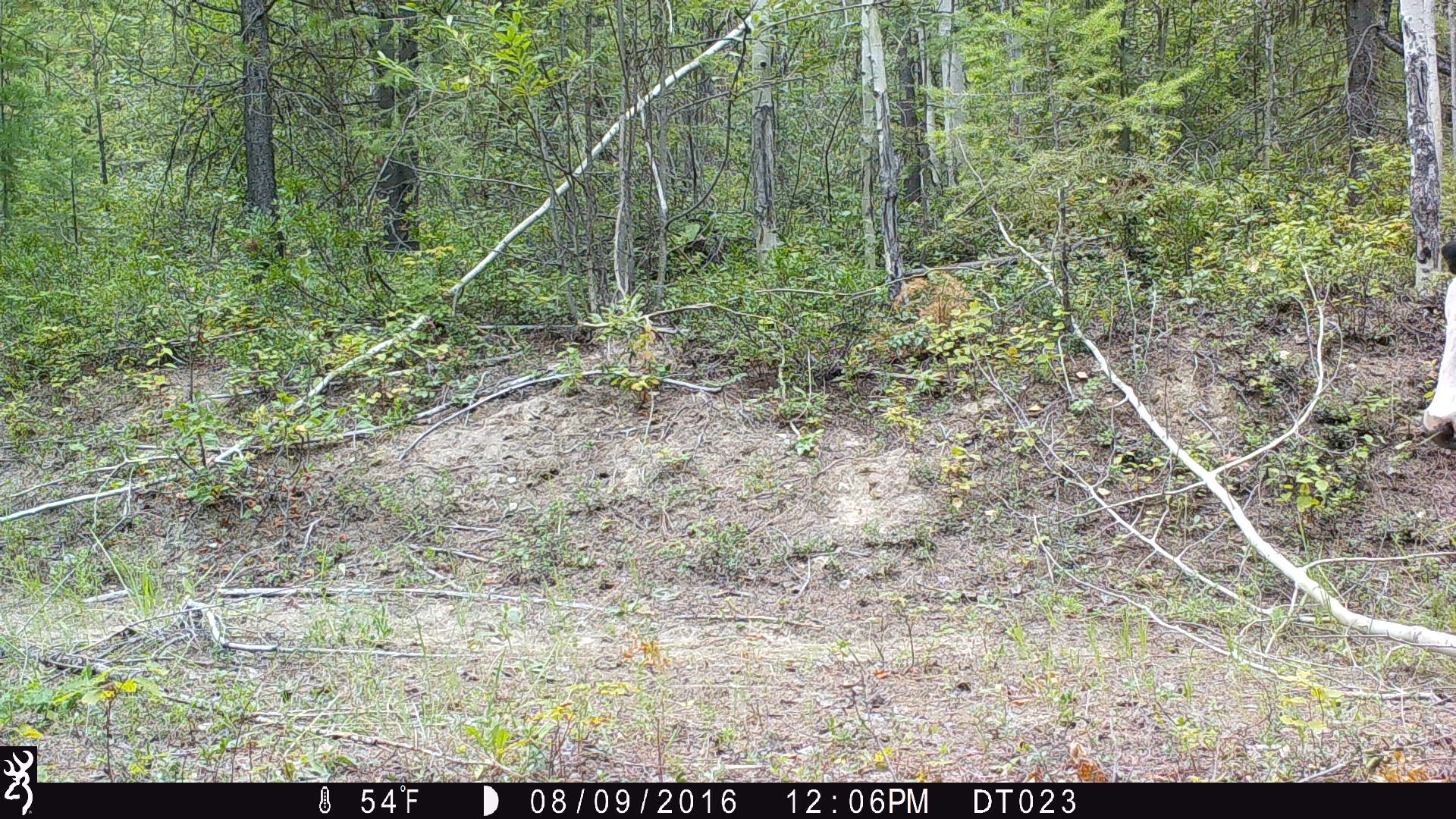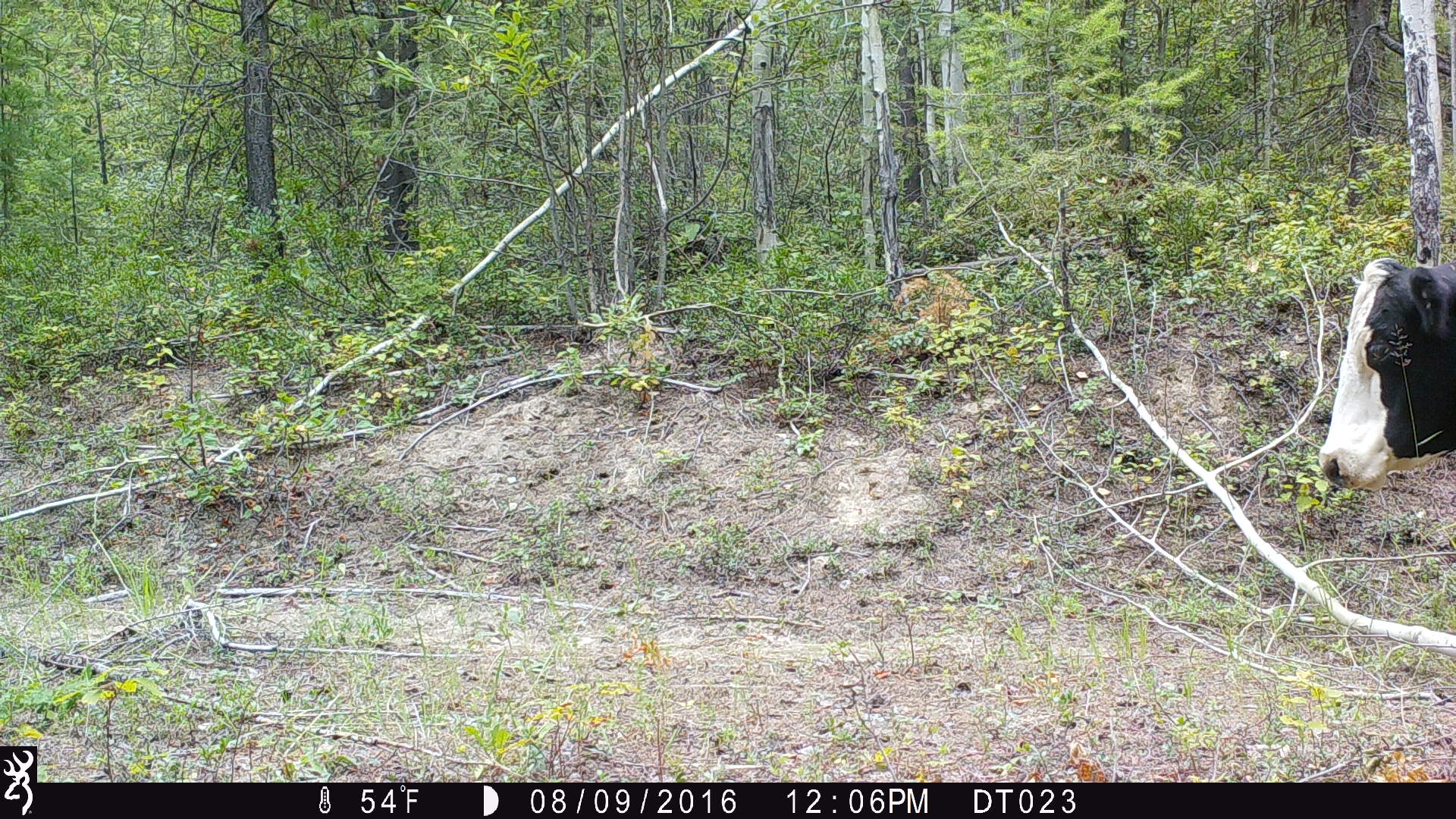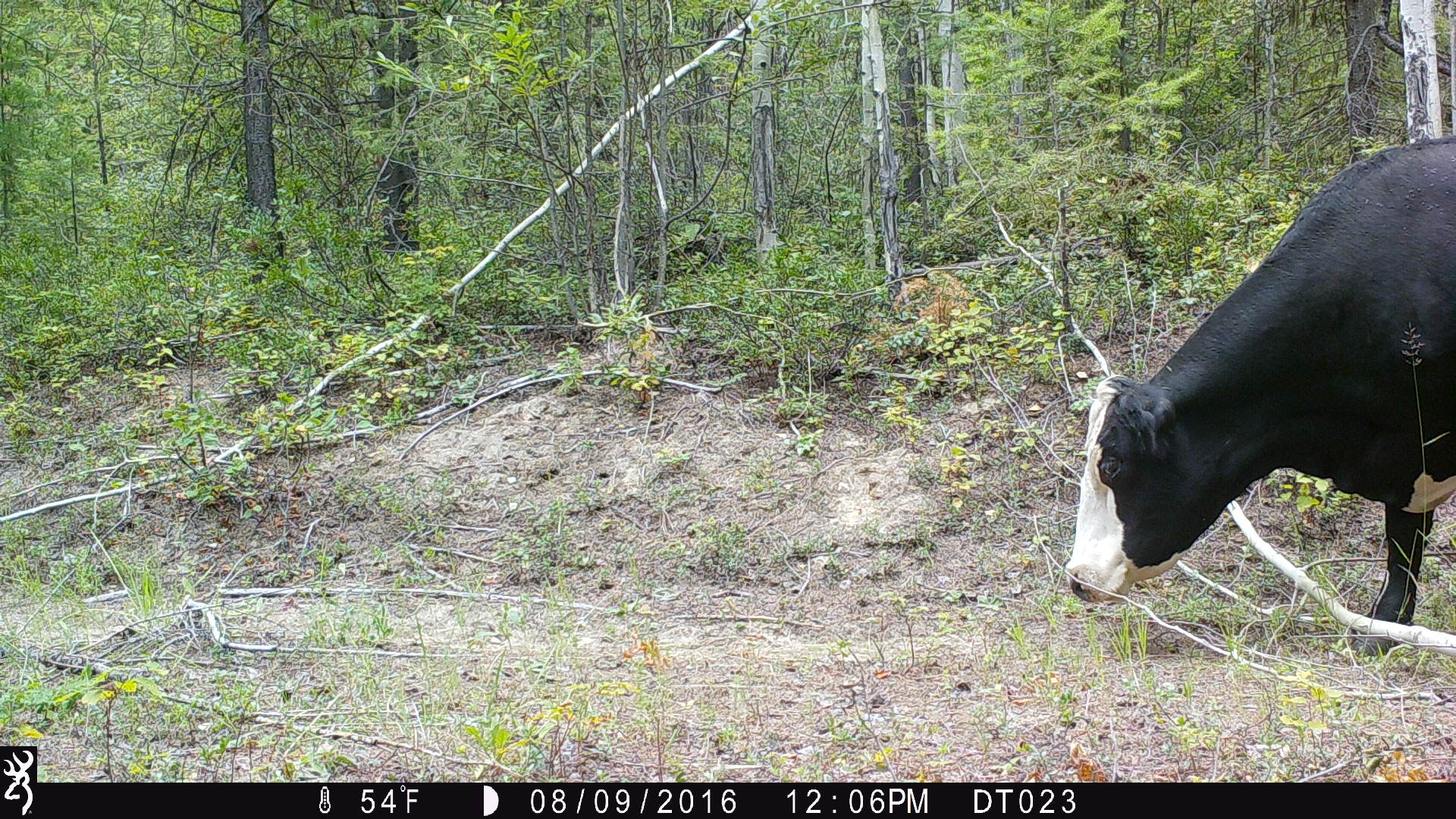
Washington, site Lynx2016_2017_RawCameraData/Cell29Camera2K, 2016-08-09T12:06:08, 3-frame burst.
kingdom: Animalia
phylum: Chordata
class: Mammalia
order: Artiodactyla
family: Bovidae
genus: Bos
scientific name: Bos taurus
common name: domestic cattle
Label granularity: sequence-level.